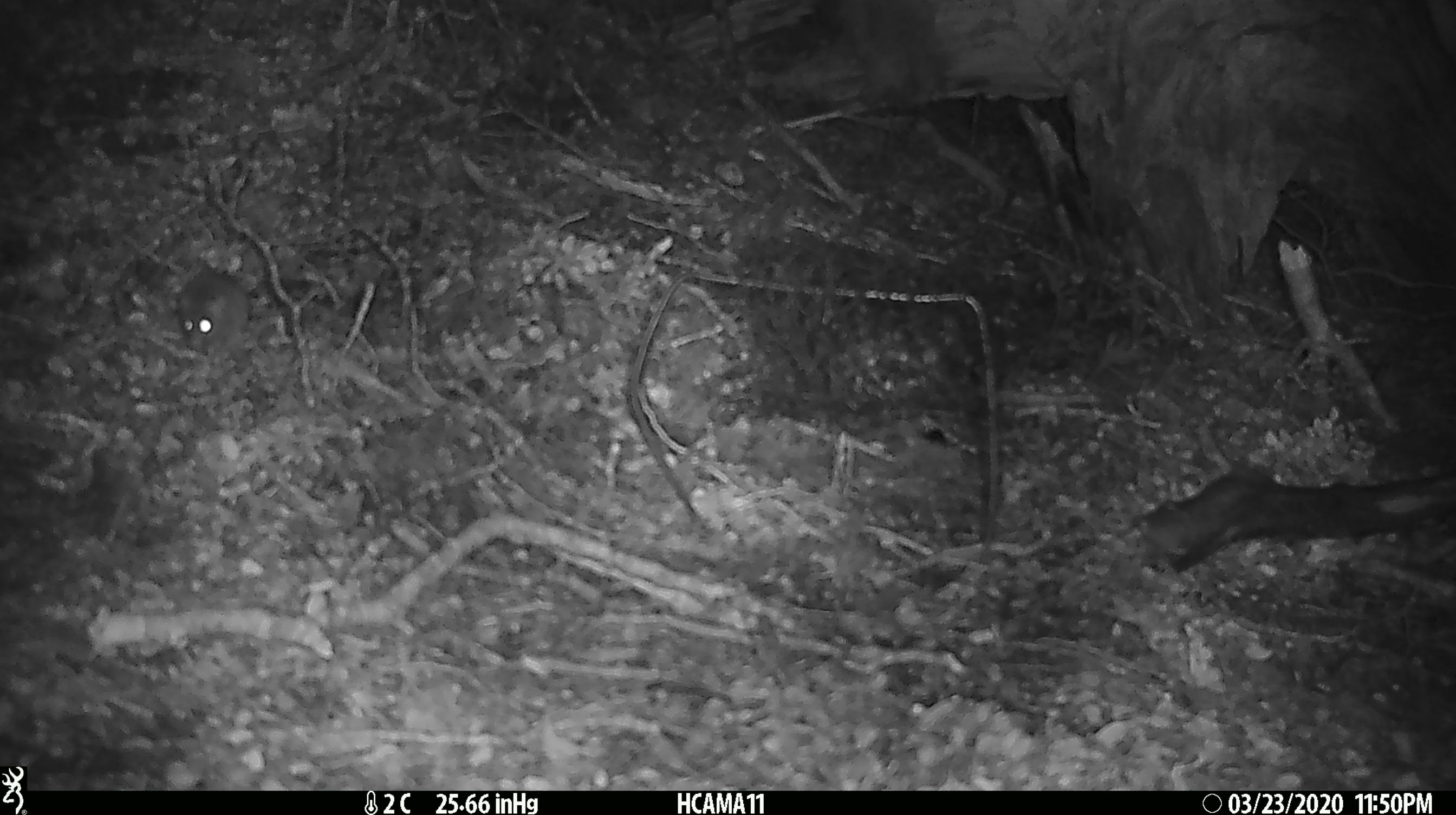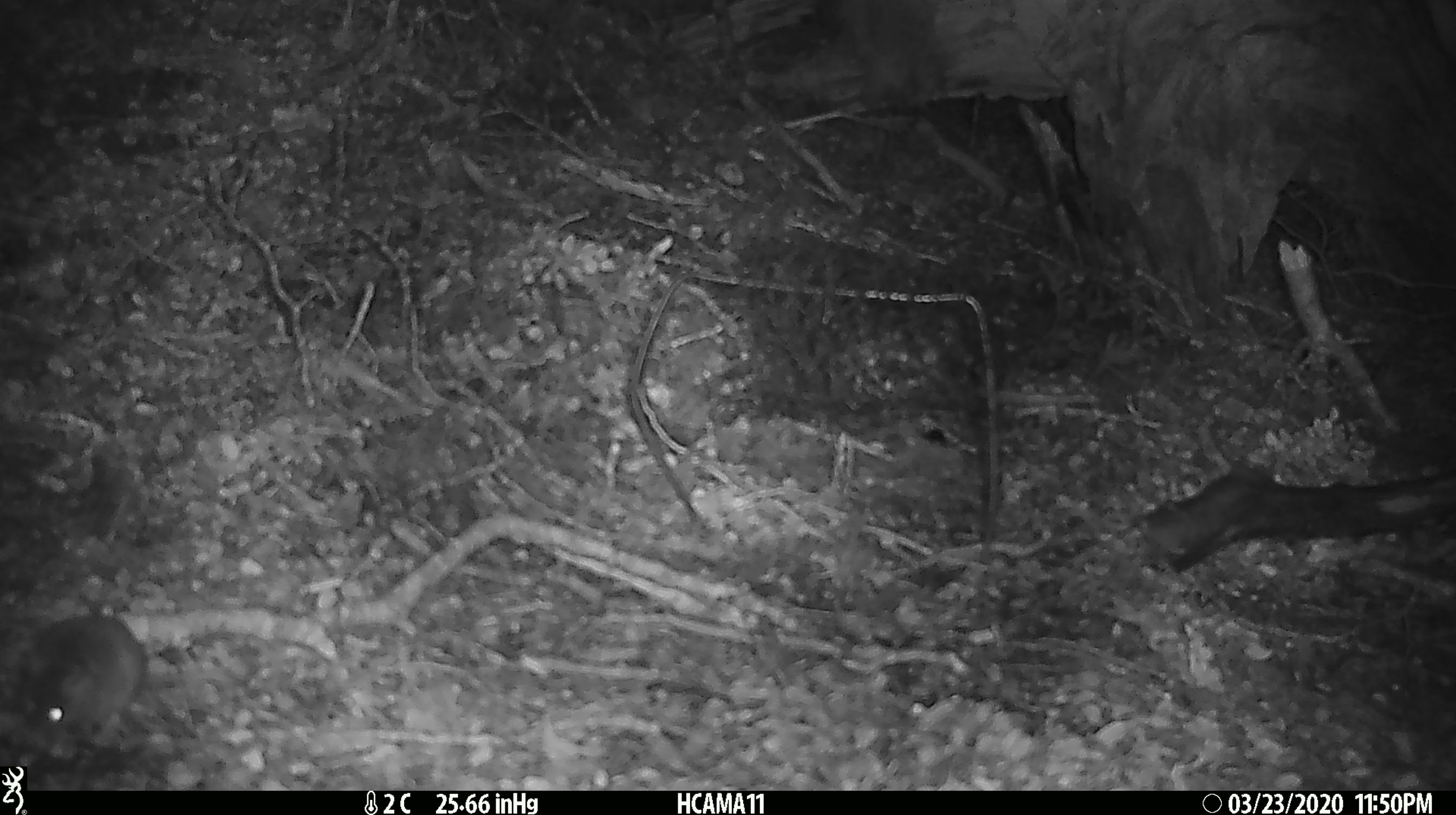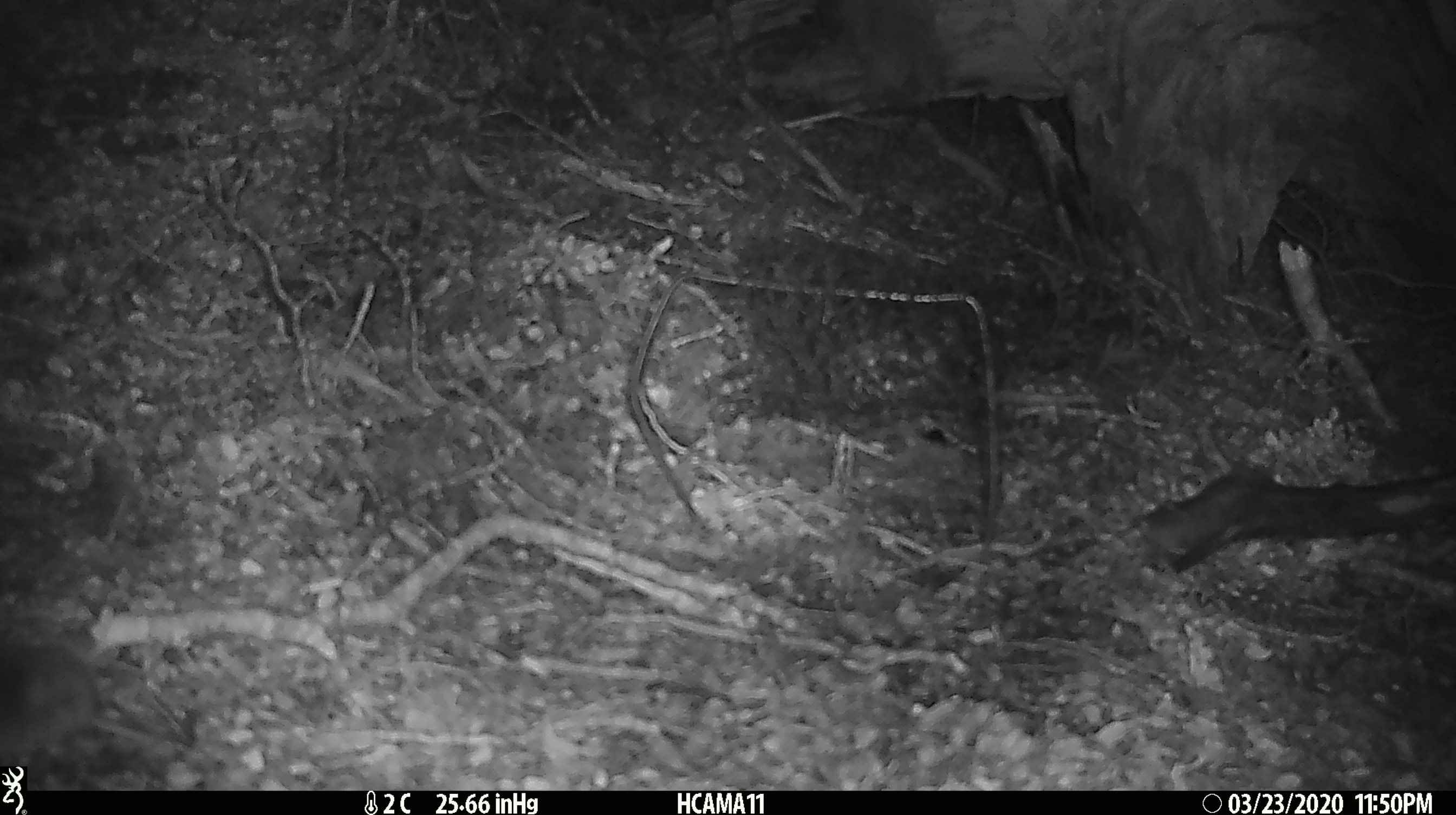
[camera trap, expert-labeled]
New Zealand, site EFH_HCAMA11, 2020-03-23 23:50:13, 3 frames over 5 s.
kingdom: Animalia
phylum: Chordata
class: Mammalia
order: Rodentia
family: Muridae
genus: Mus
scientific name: Mus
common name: mouse